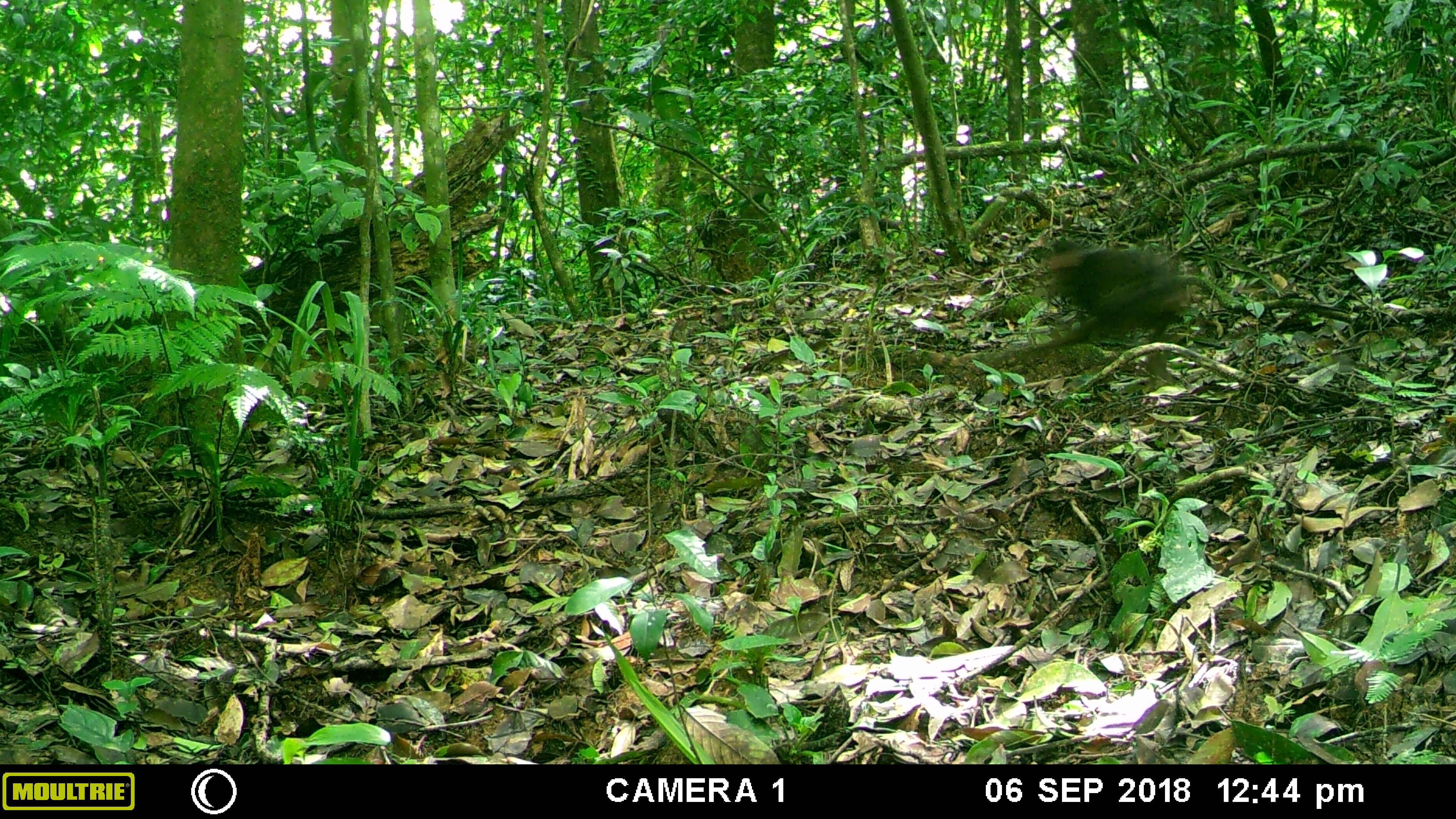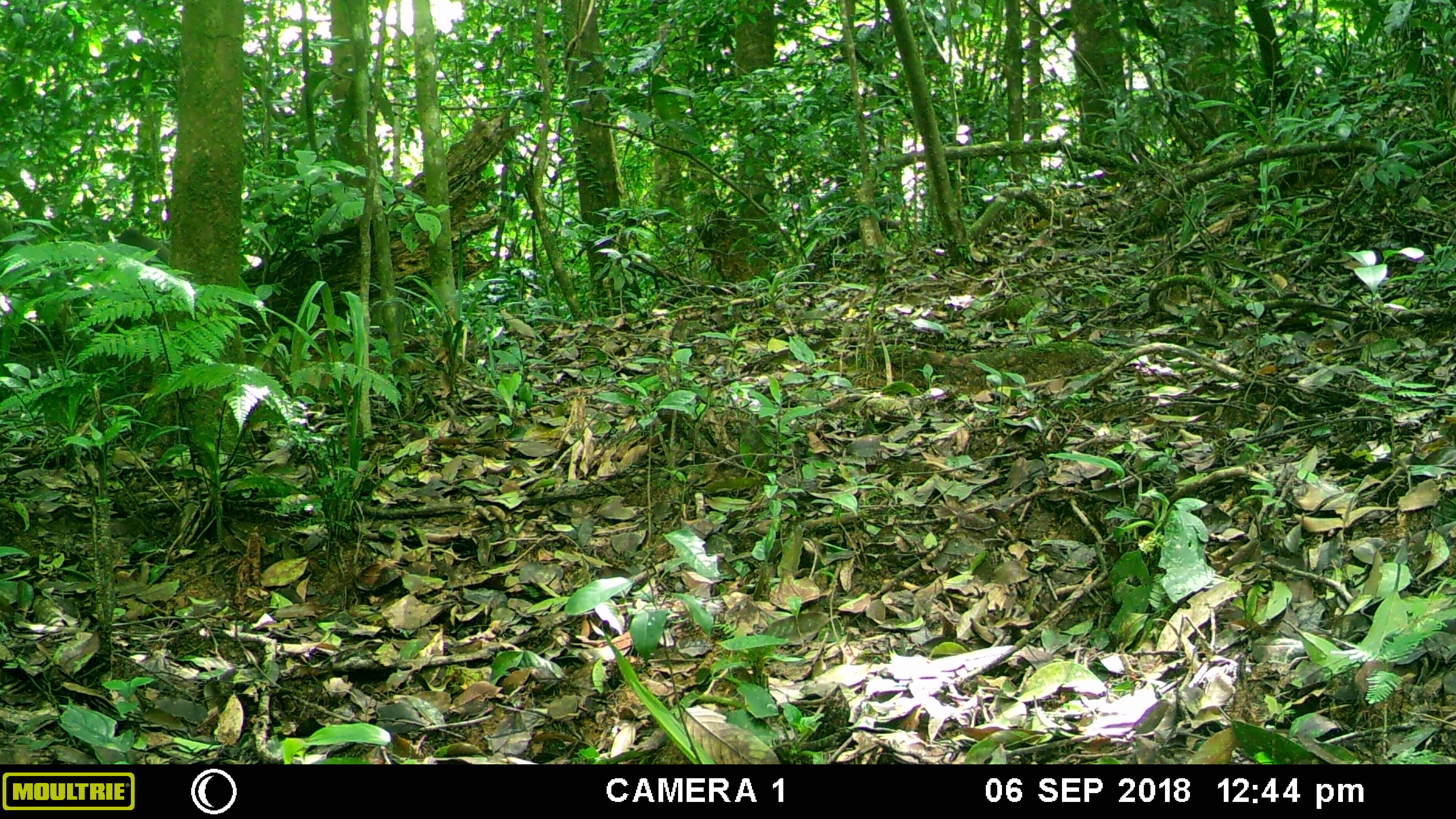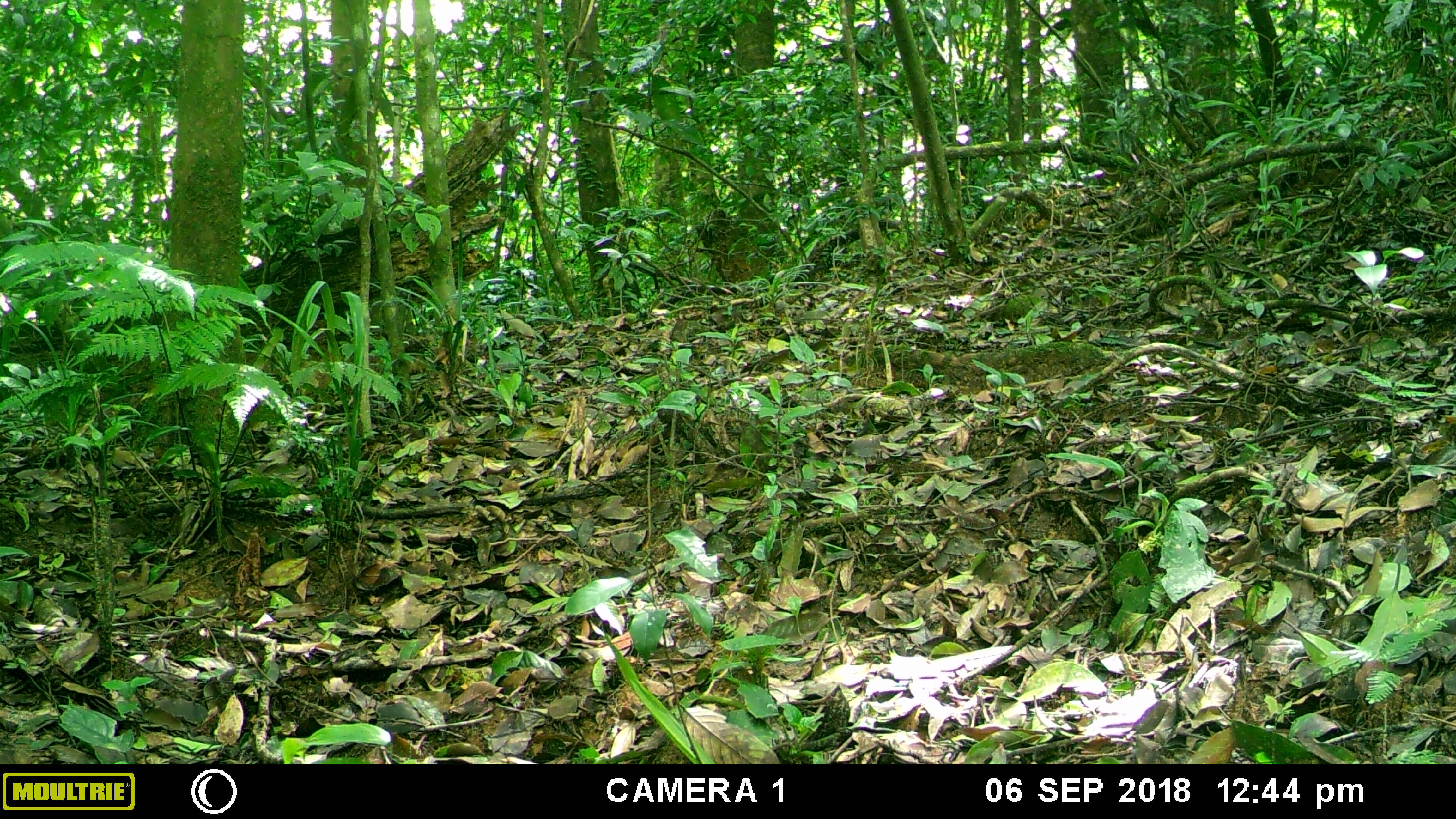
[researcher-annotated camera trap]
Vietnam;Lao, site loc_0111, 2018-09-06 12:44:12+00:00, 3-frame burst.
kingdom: Animalia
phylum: Chordata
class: Mammalia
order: Primates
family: Cercopithecidae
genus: Macaca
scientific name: Macaca arctoides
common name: stump-tailed macaque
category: stump tailed macaque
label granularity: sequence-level